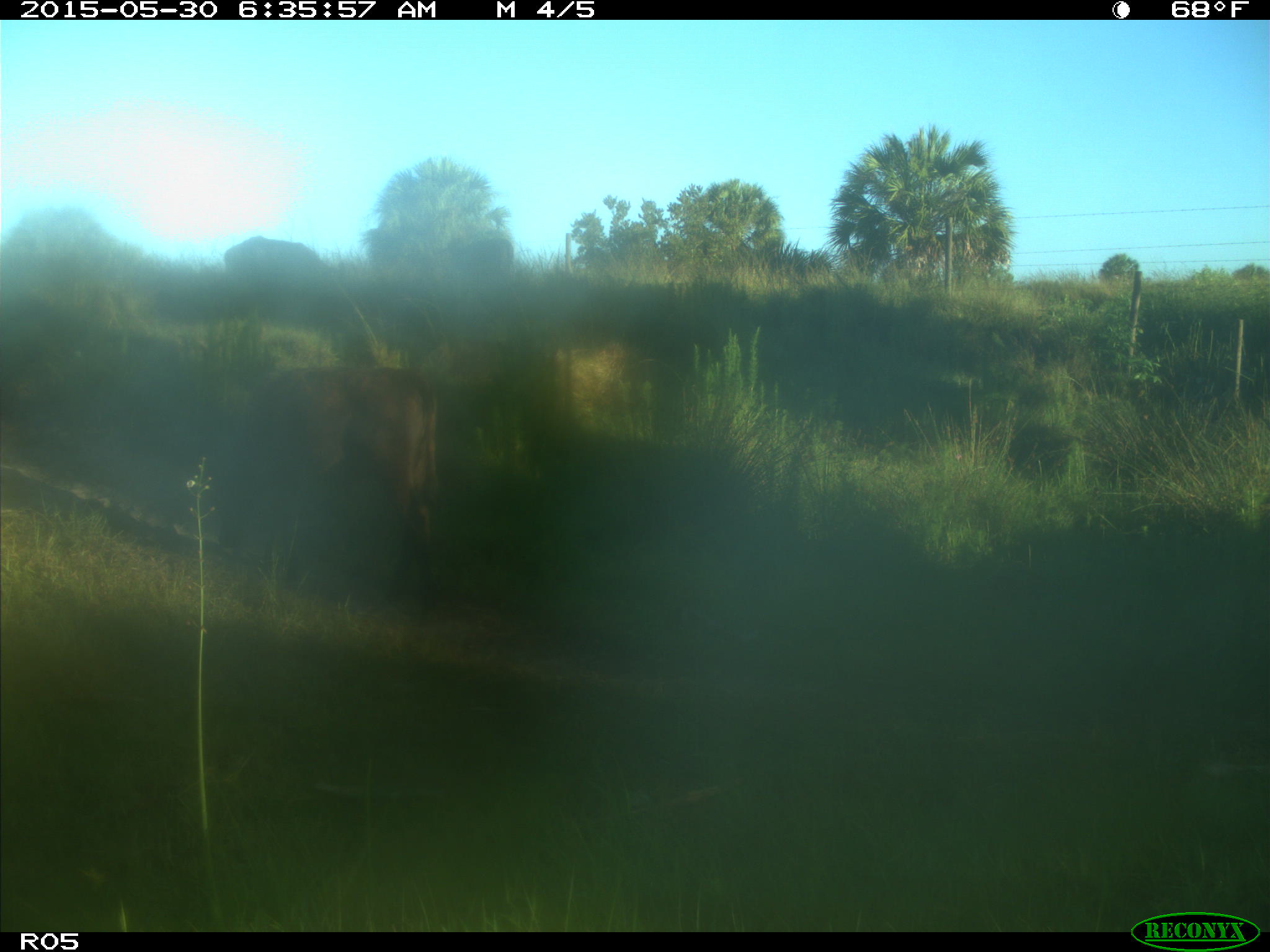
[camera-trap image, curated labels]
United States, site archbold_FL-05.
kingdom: Animalia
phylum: Chordata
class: Mammalia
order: Artiodactyla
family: Bovidae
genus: Bos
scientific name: Bos taurus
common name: domestic cow